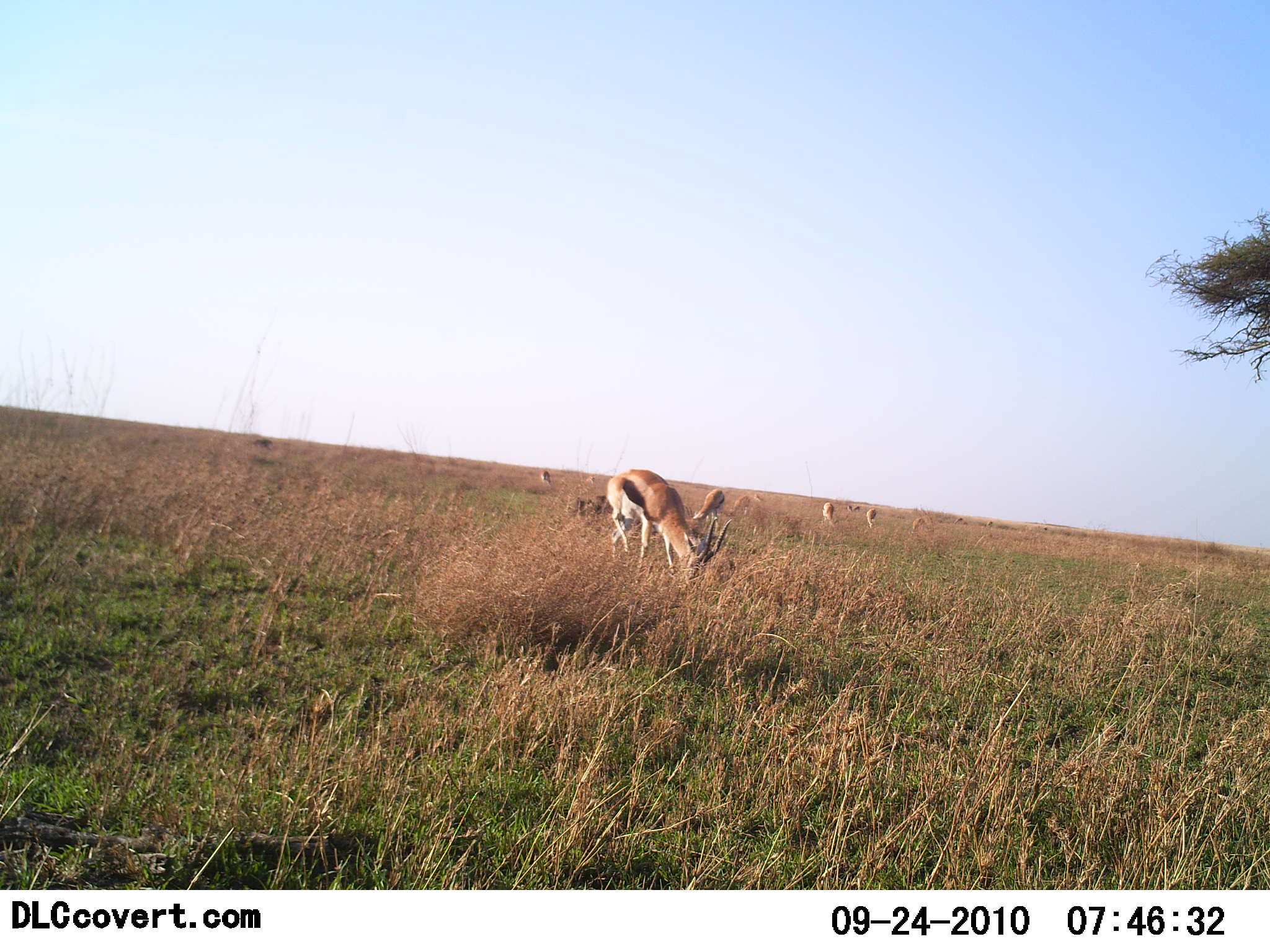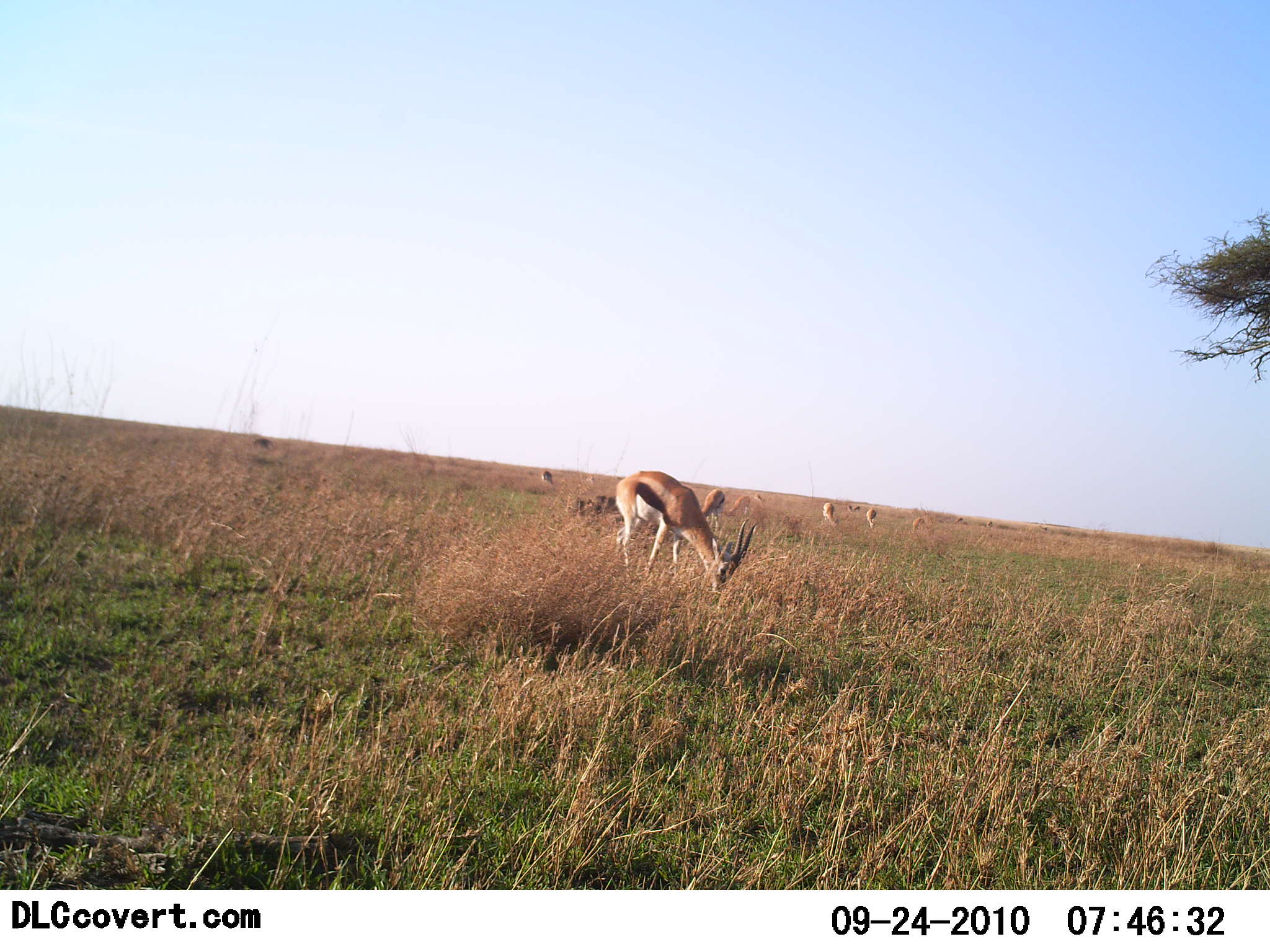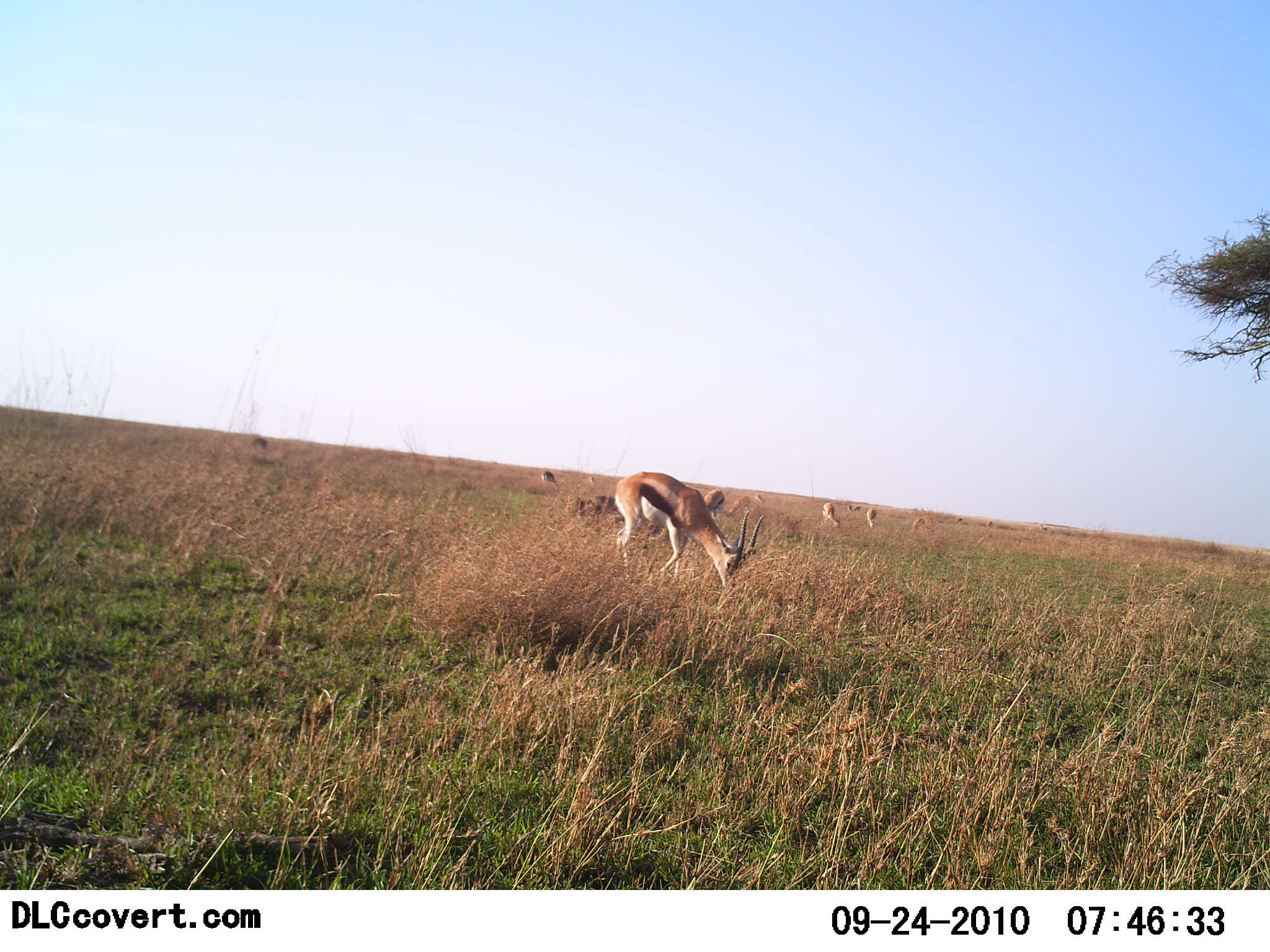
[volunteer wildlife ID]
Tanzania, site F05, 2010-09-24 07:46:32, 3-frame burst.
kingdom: Animalia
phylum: Chordata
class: Mammalia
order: Artiodactyla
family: Bovidae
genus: Eudorcas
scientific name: Eudorcas thomsonii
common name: thomson's gazelle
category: gazellethomsons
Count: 6.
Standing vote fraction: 13%.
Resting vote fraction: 0%.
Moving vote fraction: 13%.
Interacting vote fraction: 0%.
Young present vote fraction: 0%.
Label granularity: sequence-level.